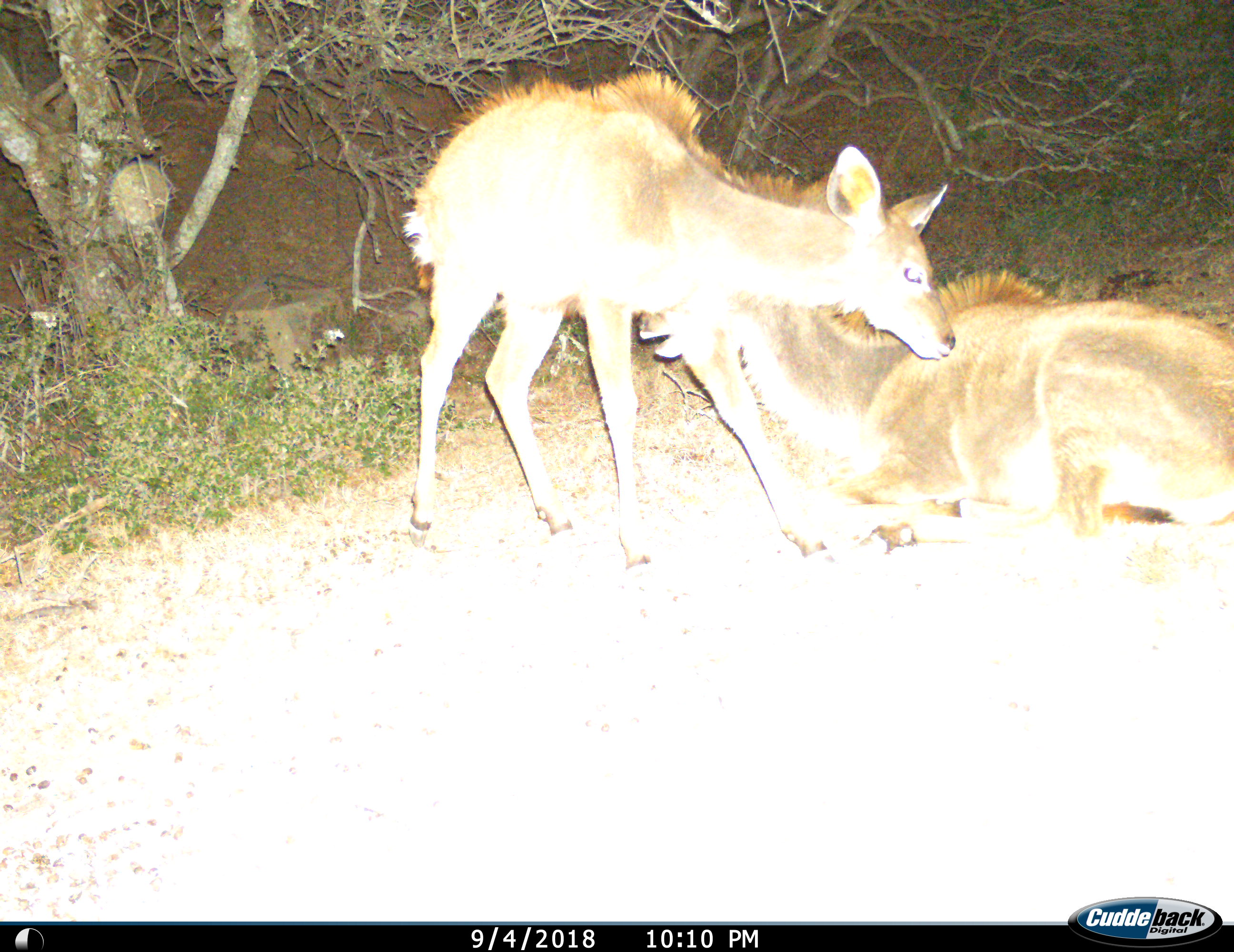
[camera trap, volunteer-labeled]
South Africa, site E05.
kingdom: Animalia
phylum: Chordata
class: Mammalia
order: Artiodactyla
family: Bovidae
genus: Tragelaphus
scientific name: Tragelaphus strepsiceros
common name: greater kudu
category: kudu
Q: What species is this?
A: Kudu (greater kudu) (Tragelaphus strepsiceros).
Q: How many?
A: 2.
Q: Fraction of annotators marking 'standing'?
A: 57%.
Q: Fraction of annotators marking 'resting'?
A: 100%.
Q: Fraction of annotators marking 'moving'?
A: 0%.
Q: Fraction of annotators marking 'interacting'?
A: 29%.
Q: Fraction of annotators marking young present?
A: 71%.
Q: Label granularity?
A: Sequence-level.